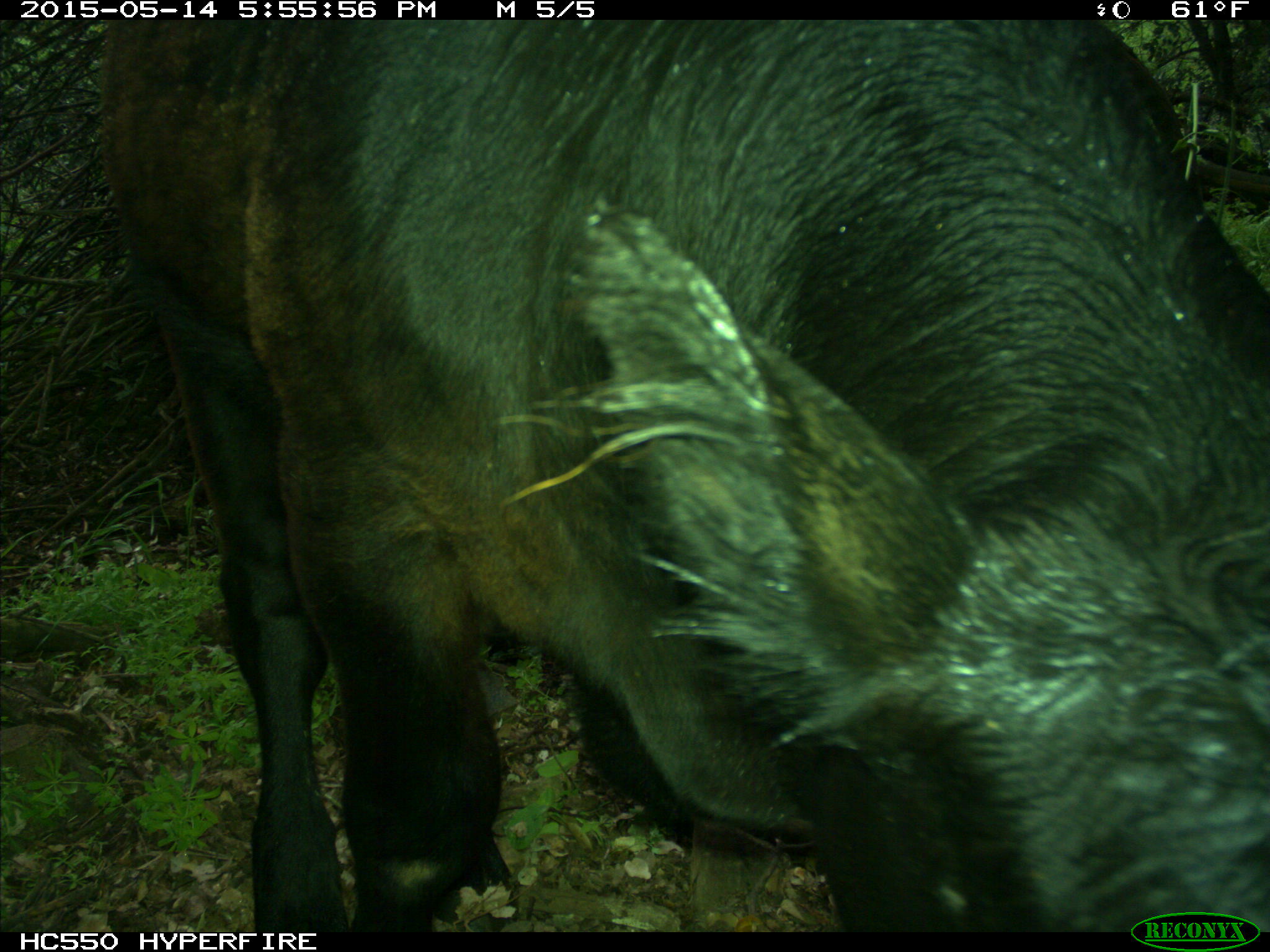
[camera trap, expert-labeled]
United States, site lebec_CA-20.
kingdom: Animalia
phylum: Chordata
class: Mammalia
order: Artiodactyla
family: Bovidae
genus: Bos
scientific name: Bos taurus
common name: domestic cow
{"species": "Bos taurus (domestic cow)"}